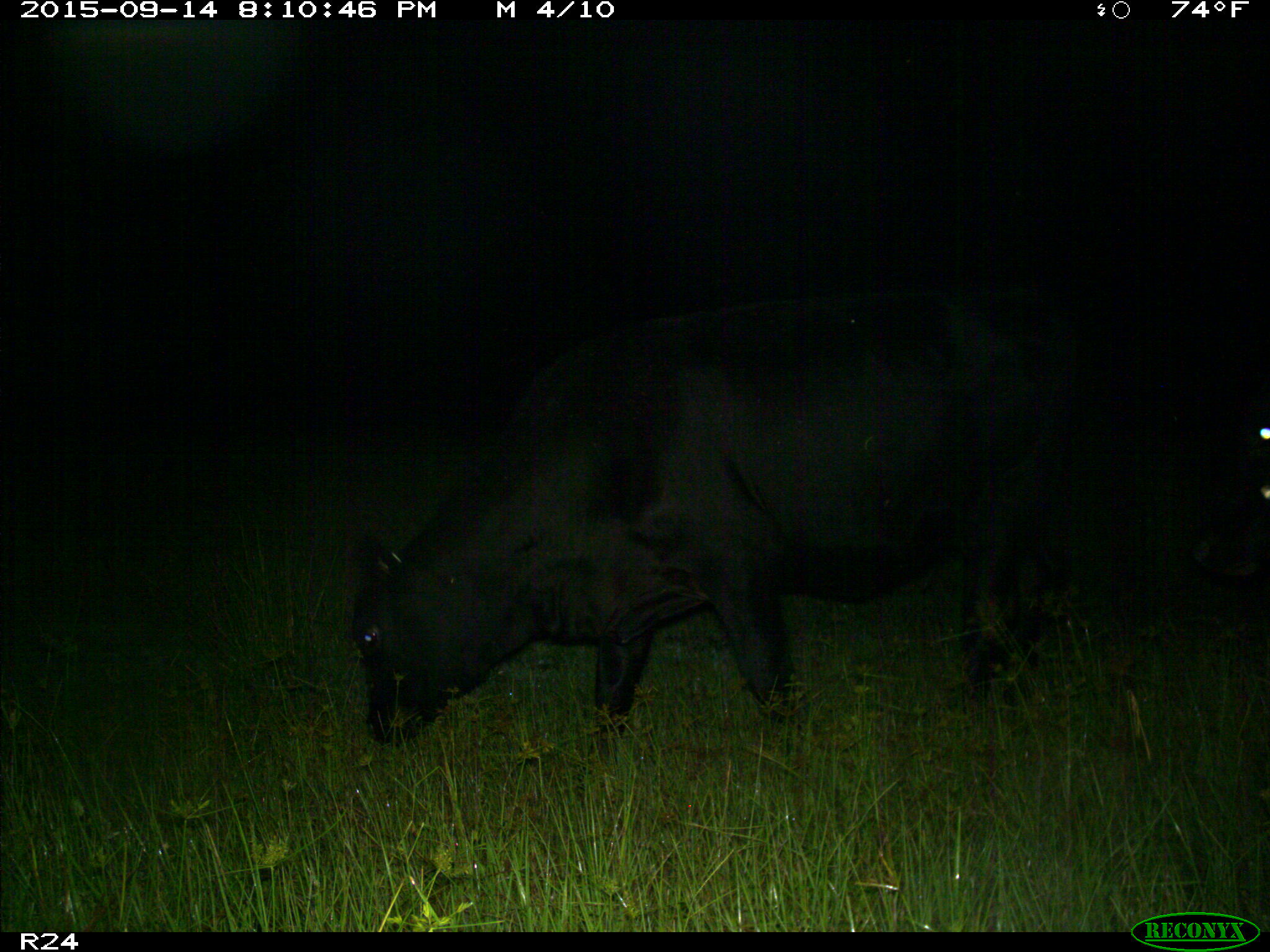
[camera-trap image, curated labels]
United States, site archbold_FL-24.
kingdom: Animalia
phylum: Chordata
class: Mammalia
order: Artiodactyla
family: Bovidae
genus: Bos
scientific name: Bos taurus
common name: domestic cow